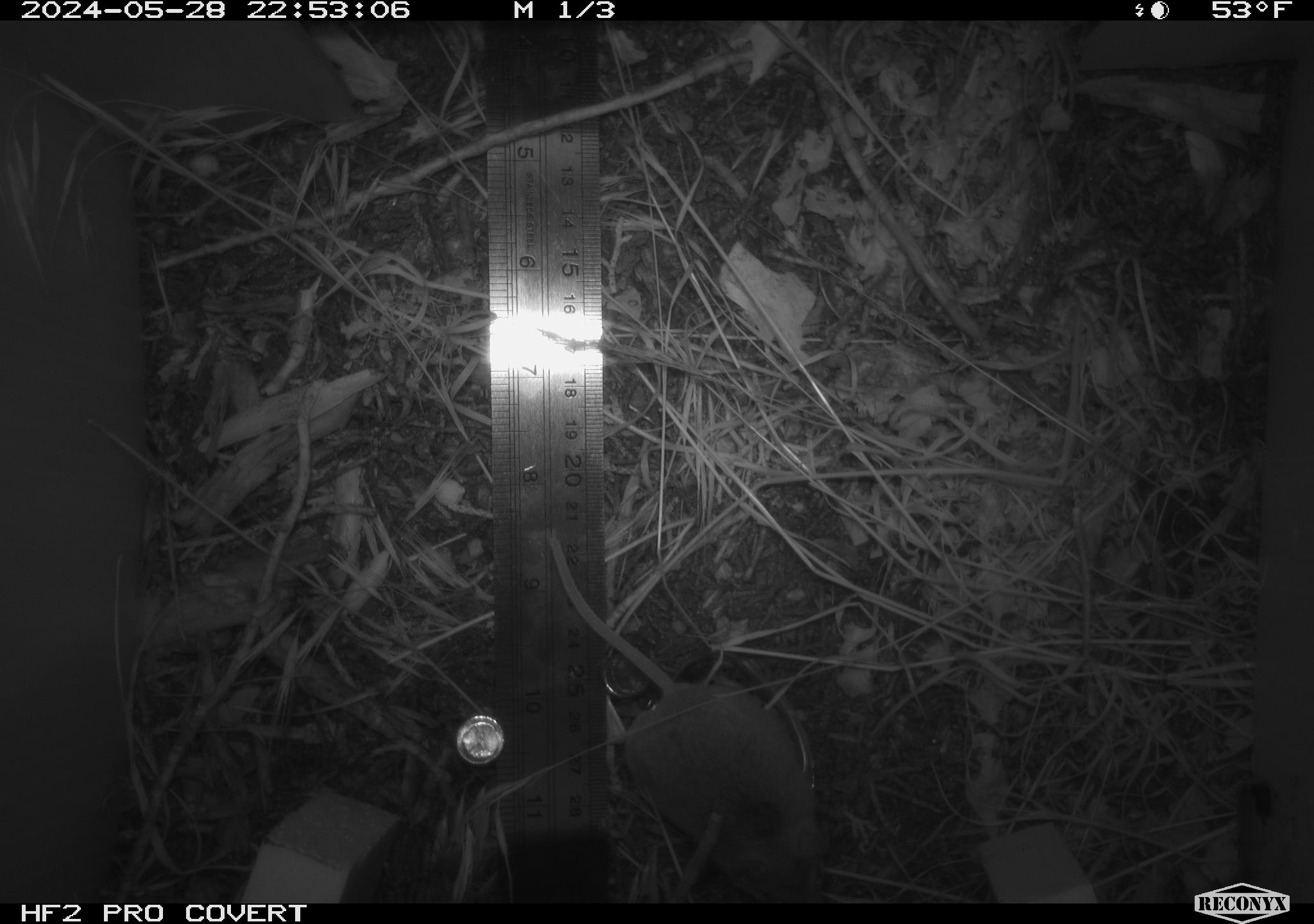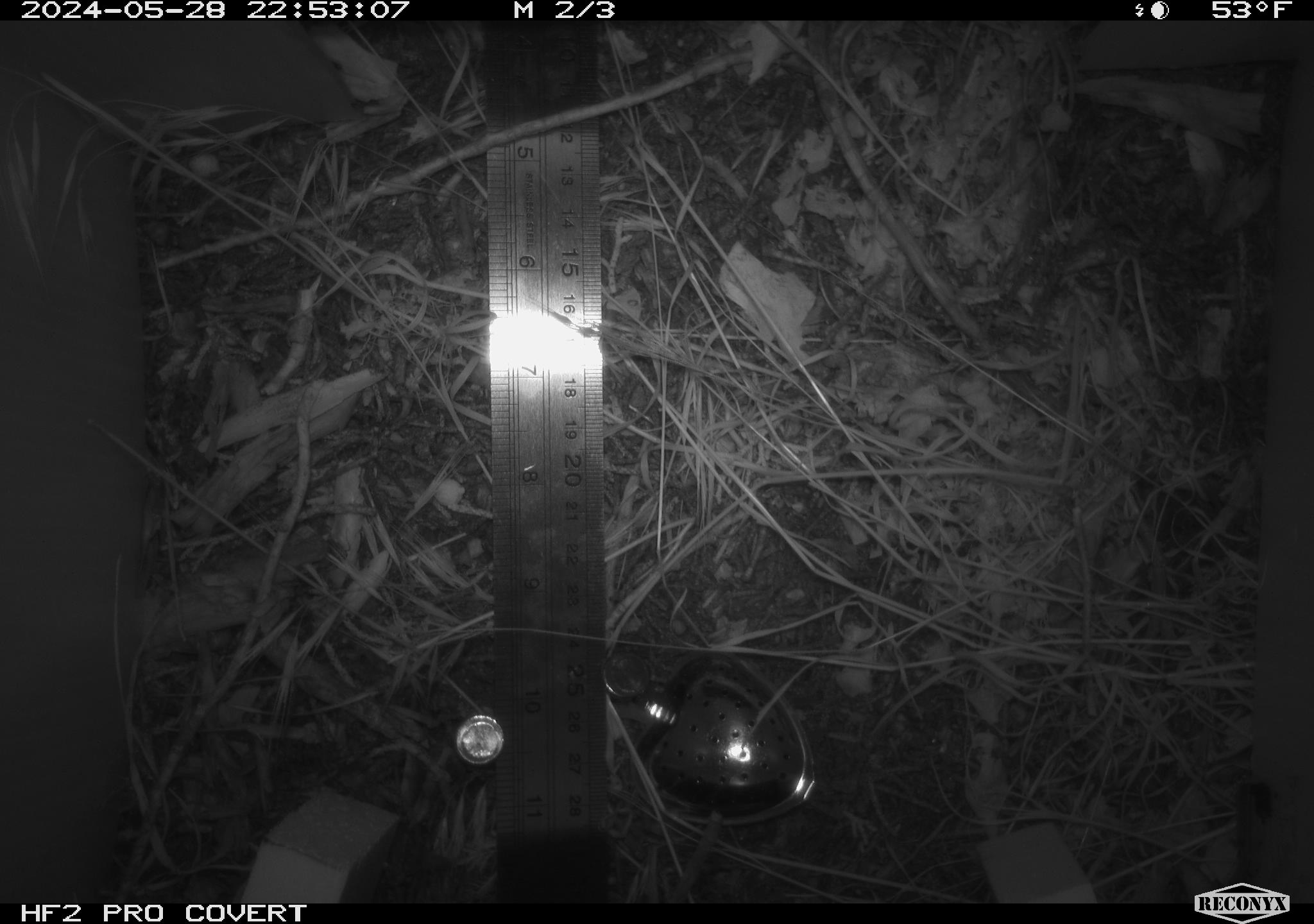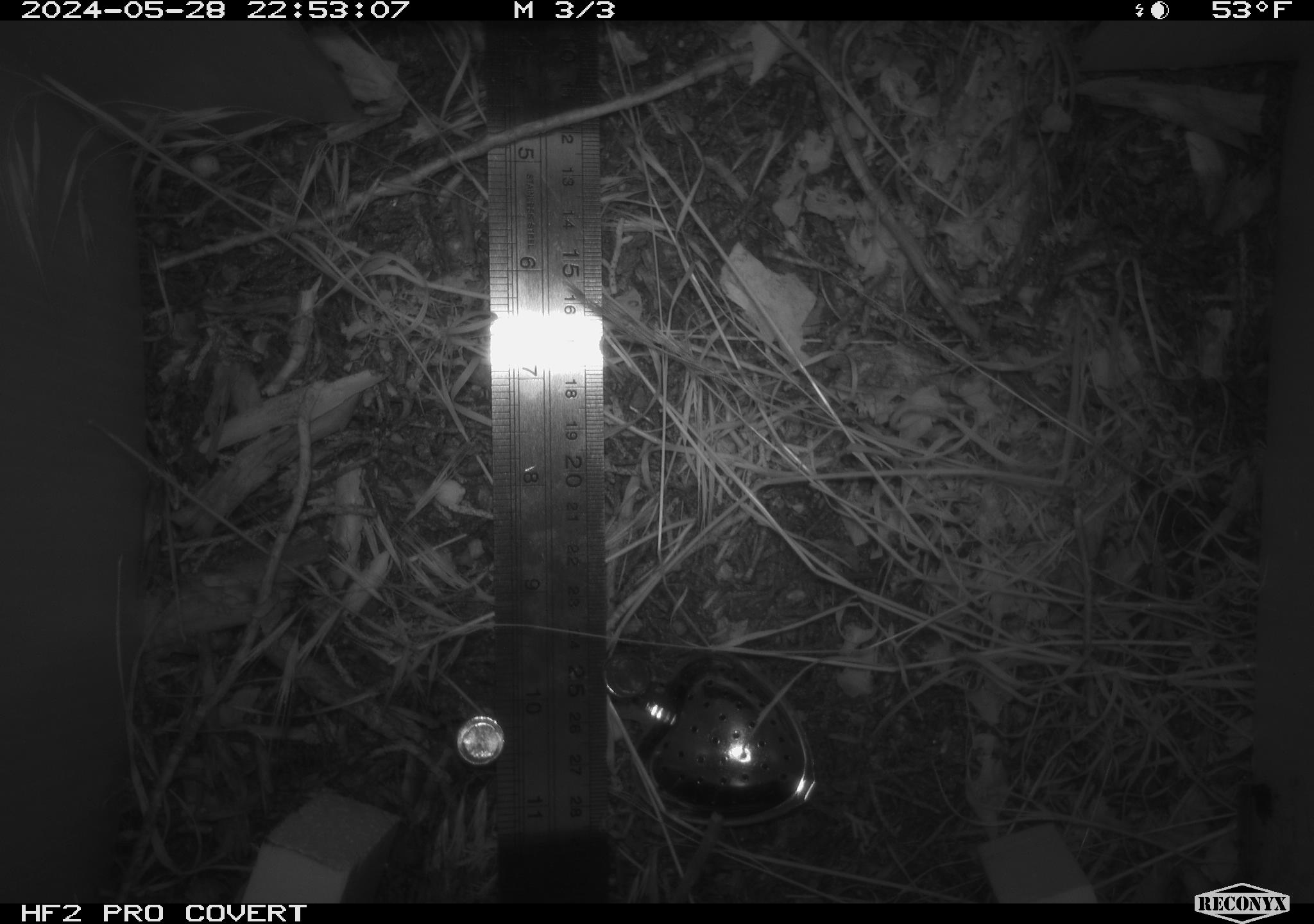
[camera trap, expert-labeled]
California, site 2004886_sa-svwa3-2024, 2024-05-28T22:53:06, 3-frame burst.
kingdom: Animalia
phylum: Chordata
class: Mammalia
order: Rodentia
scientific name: Rodentia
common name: mouse species